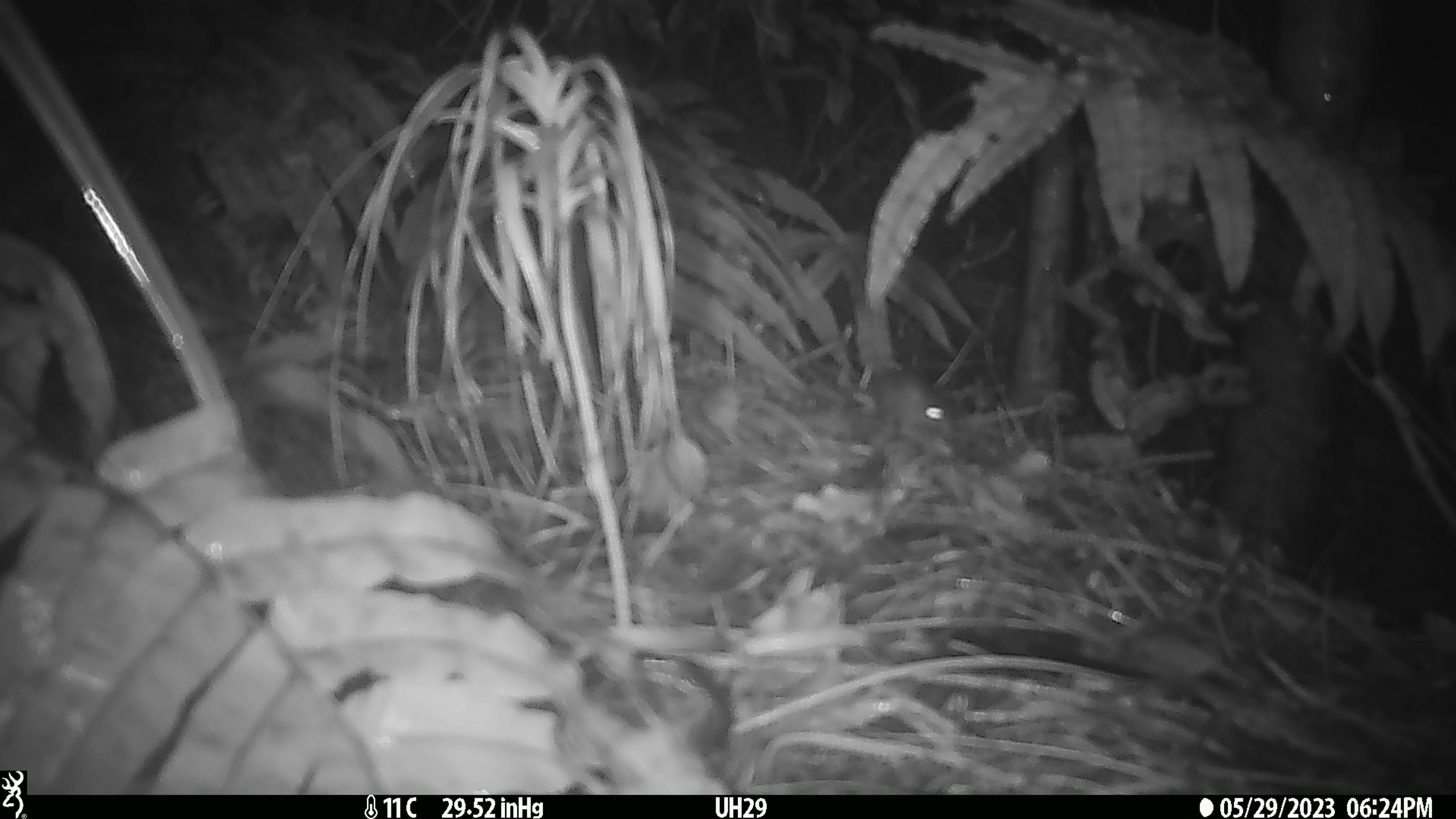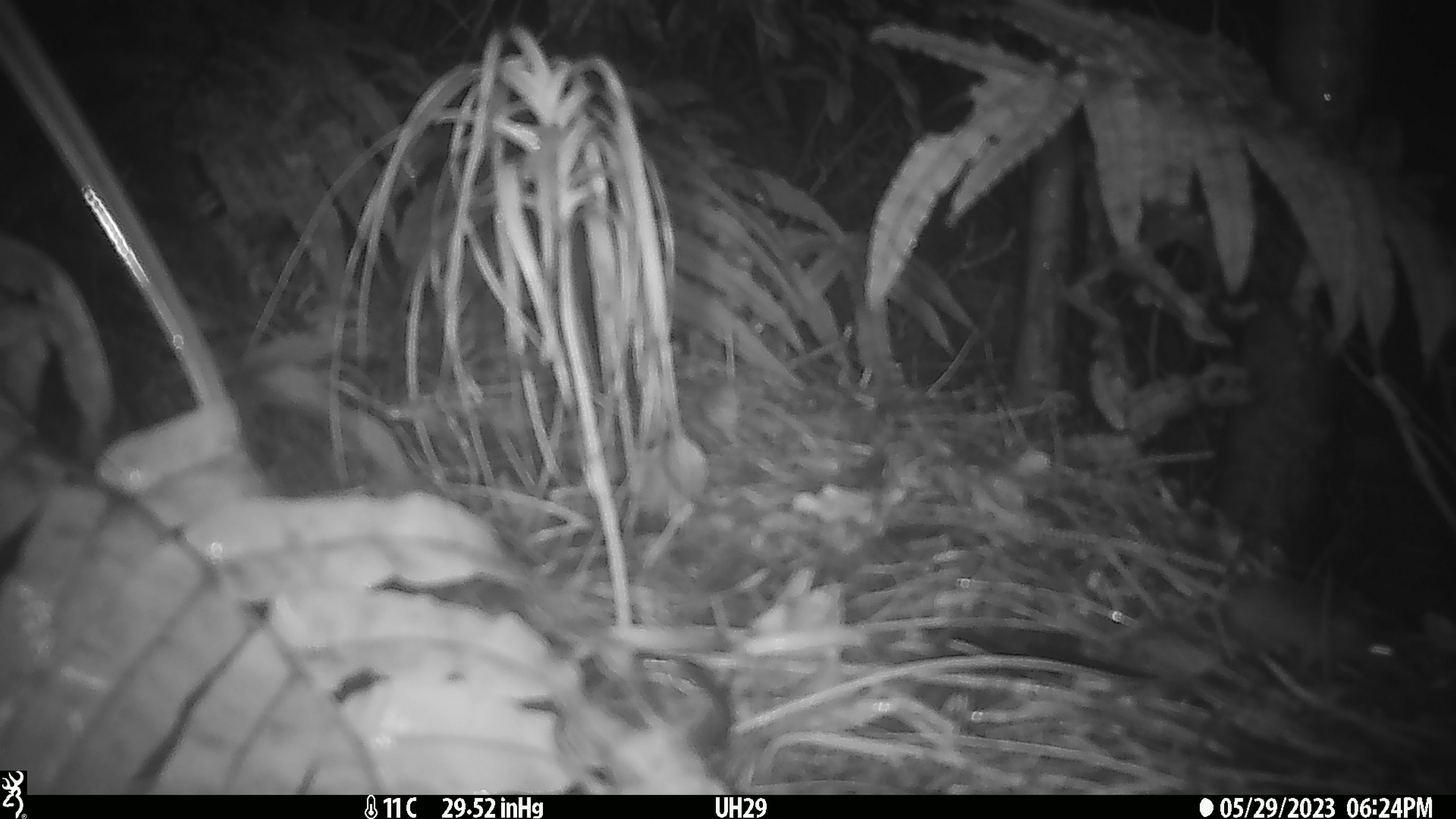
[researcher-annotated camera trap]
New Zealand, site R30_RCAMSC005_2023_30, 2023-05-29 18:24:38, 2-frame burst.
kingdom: Animalia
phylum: Chordata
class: Mammalia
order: Rodentia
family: Muridae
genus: Mus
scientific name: Mus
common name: mouse